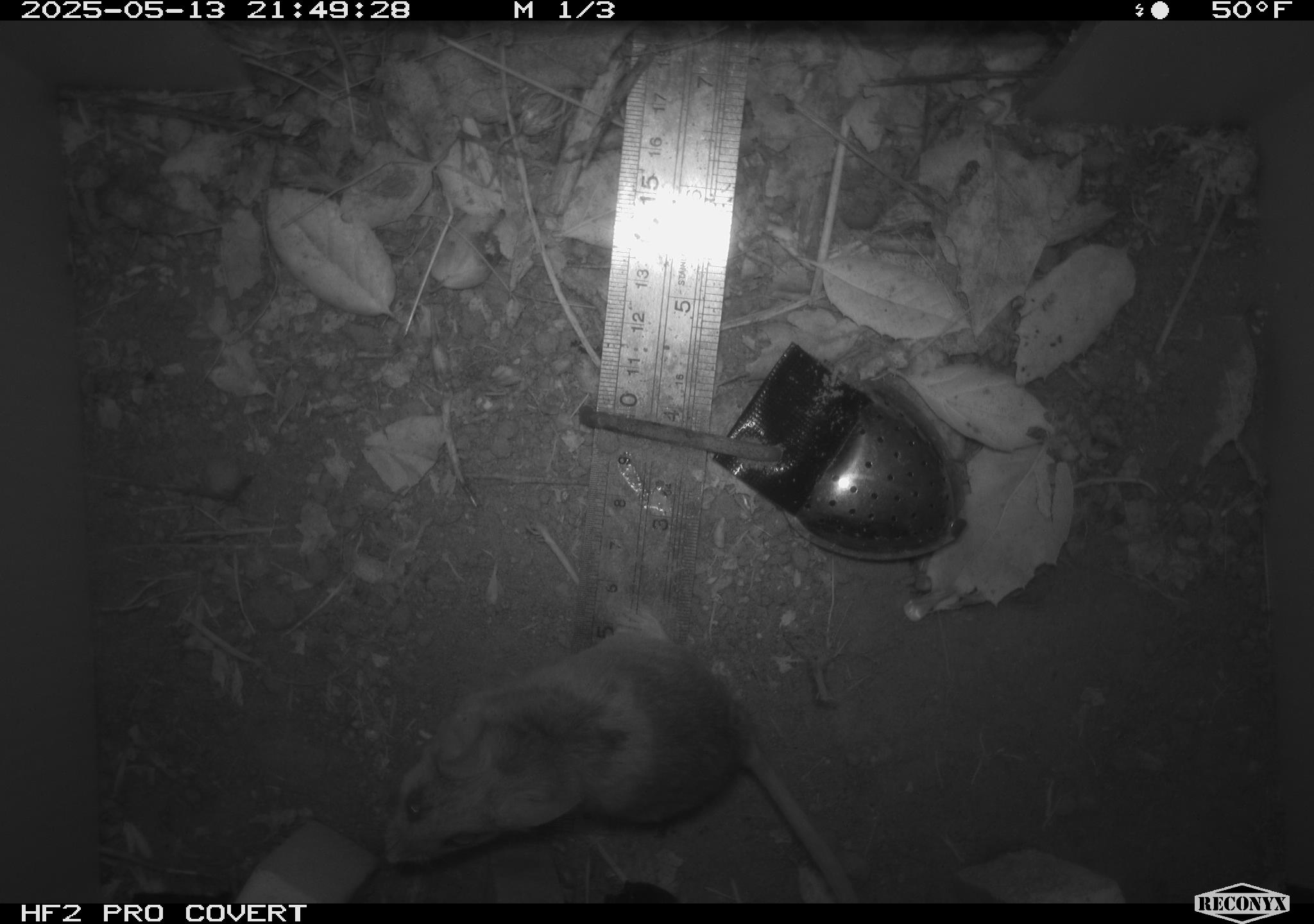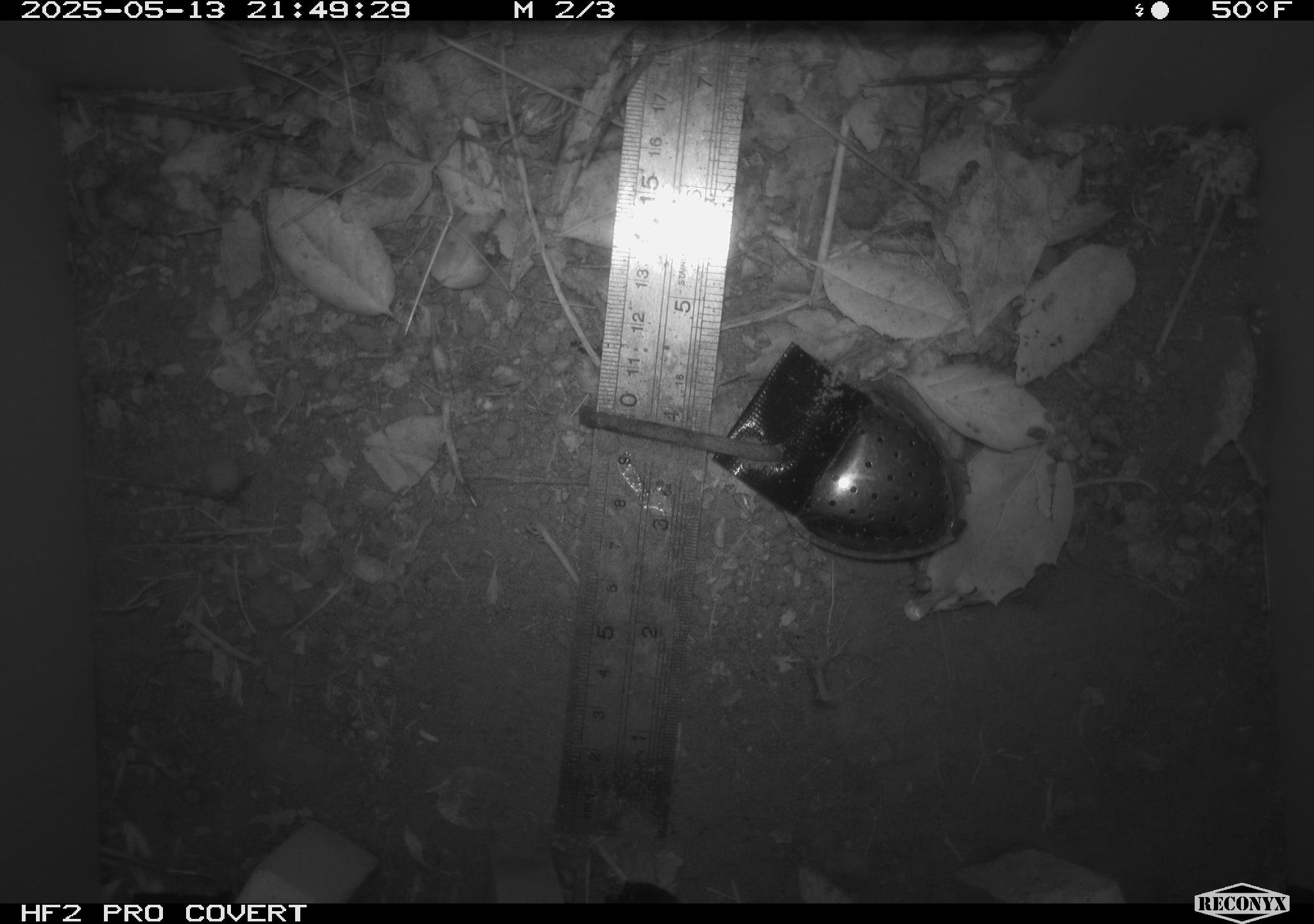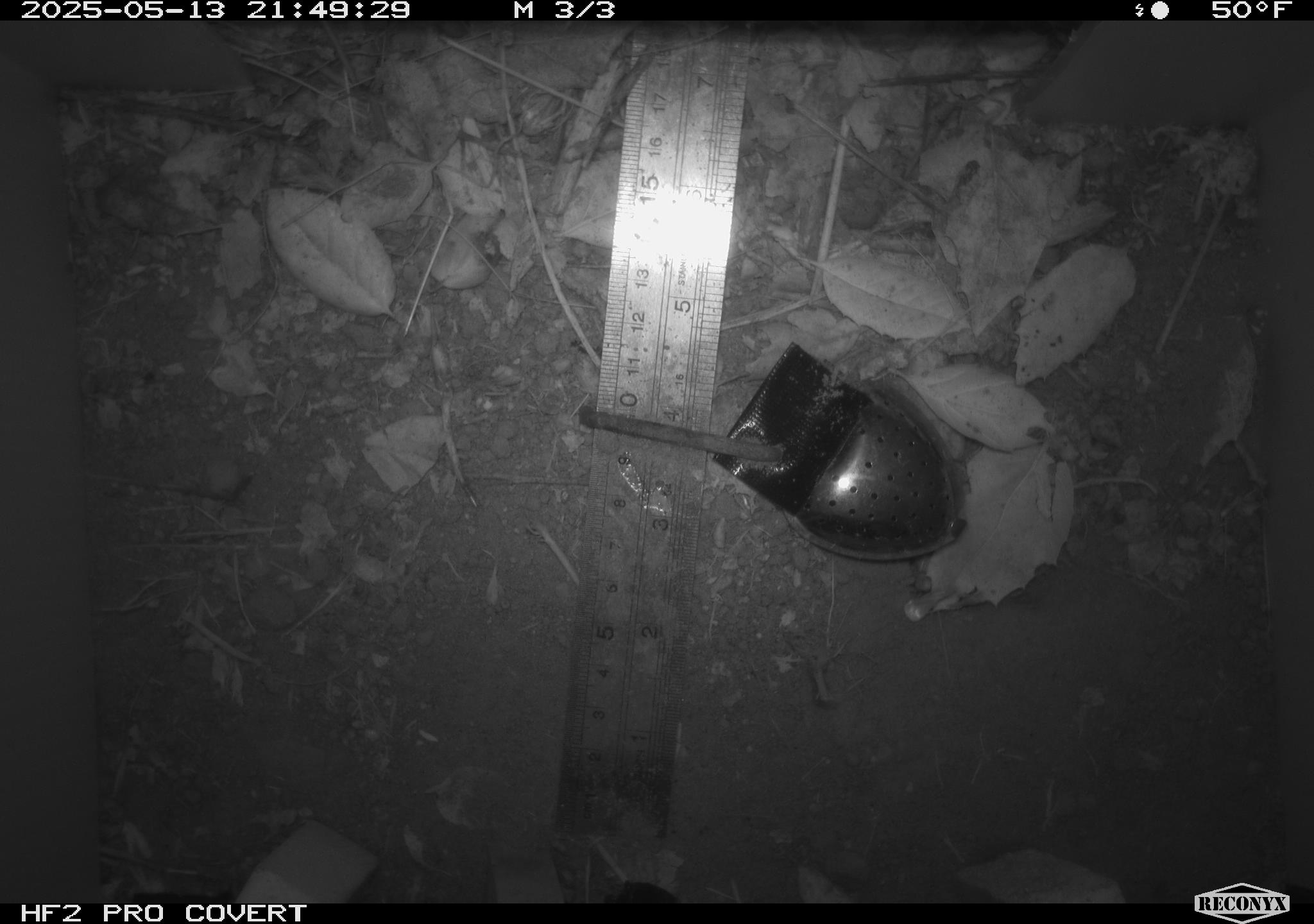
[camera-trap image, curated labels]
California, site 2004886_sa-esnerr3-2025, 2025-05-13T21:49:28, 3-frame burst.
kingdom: Animalia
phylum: Chordata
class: Mammalia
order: Rodentia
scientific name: Rodentia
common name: rodent